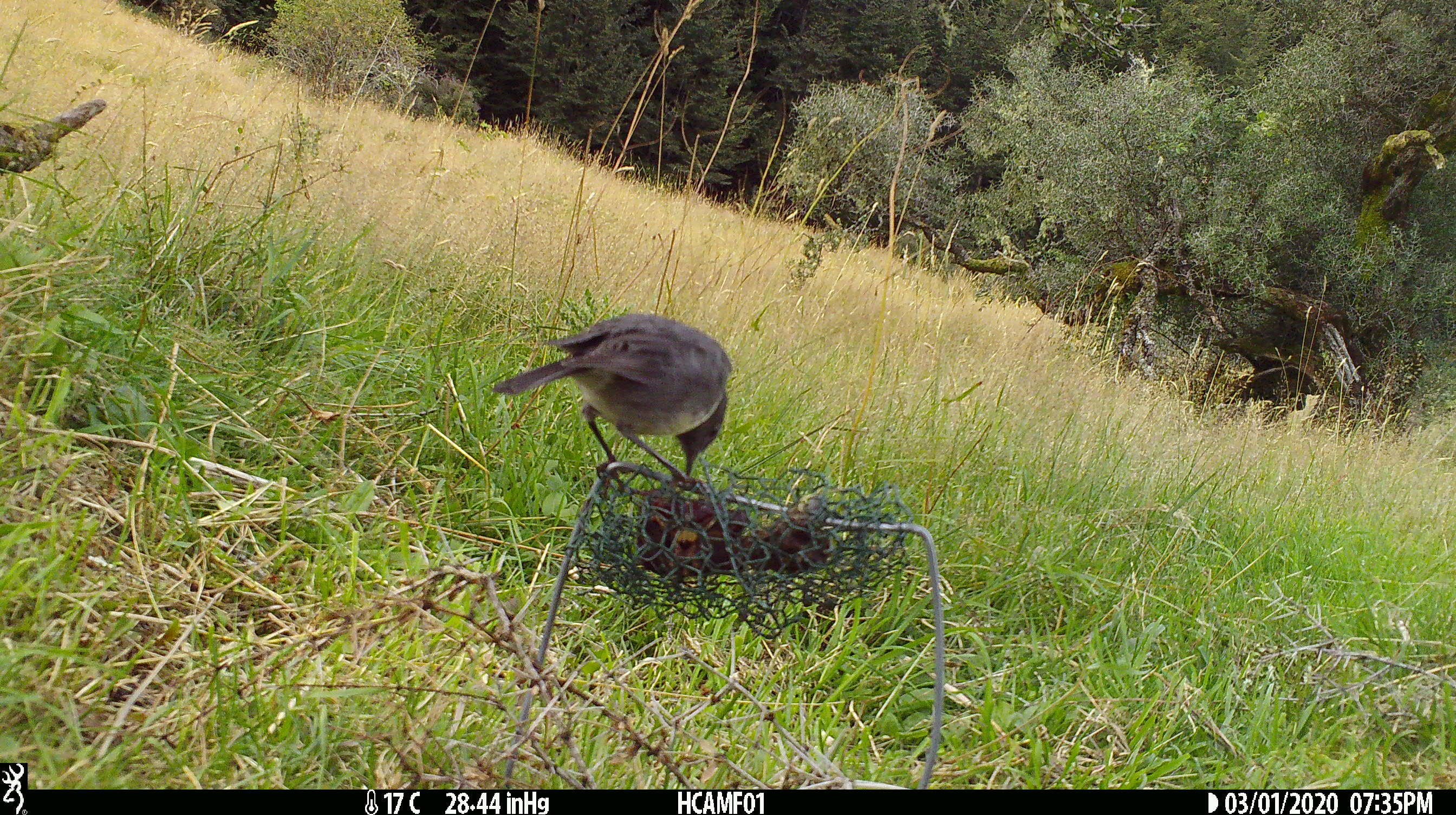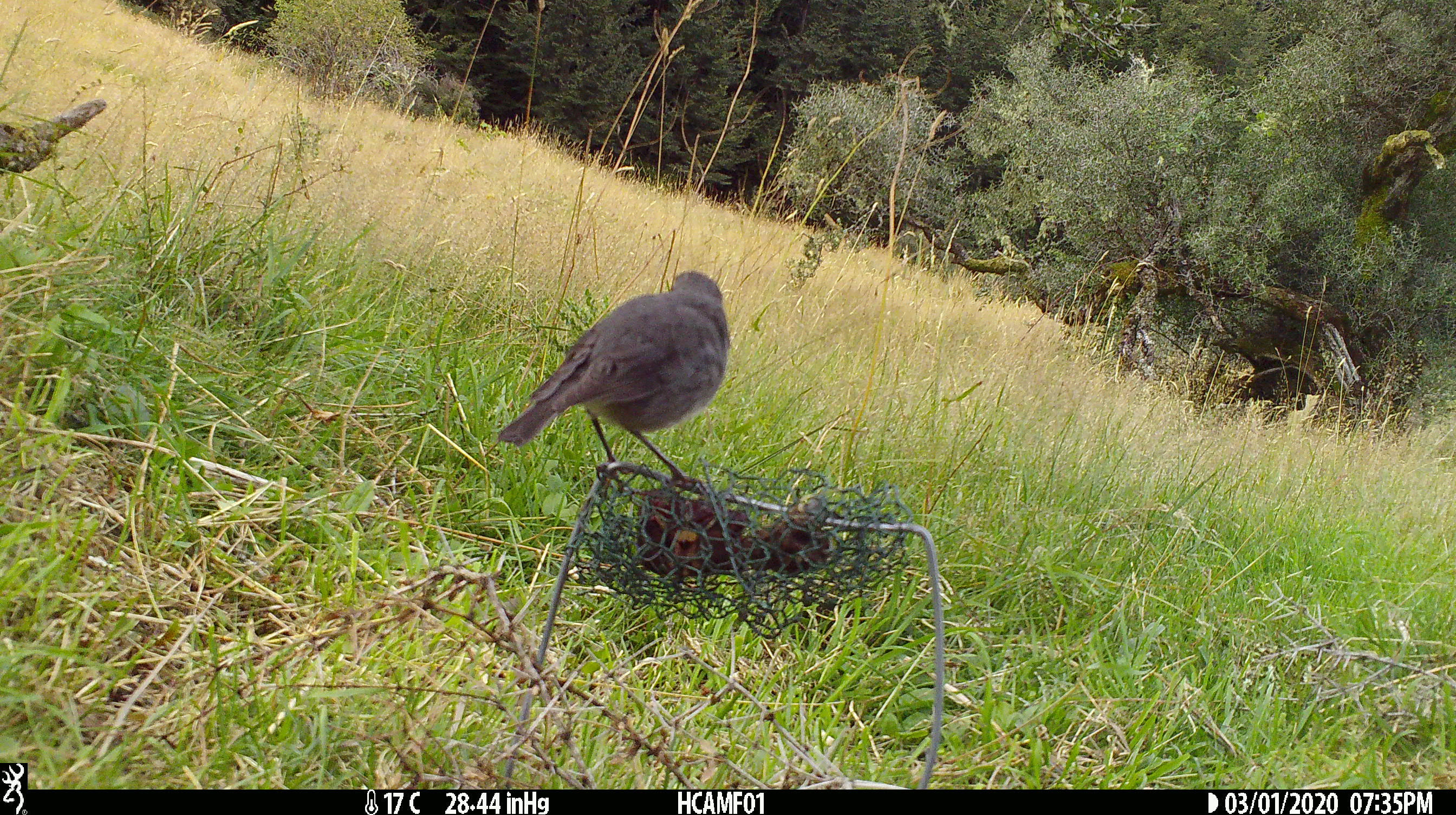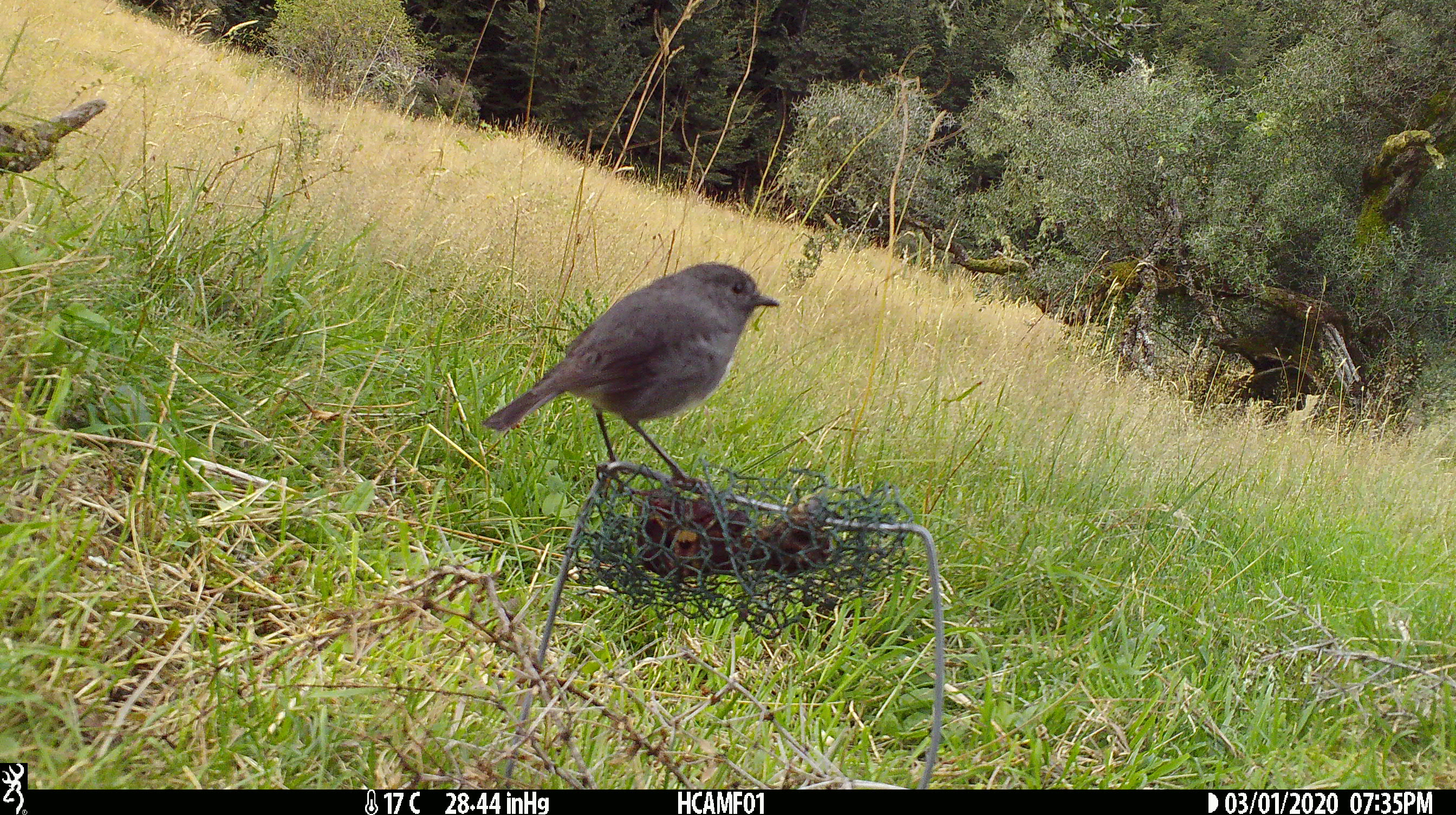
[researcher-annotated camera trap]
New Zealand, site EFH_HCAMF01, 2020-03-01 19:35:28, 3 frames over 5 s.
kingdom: Animalia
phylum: Chordata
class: Aves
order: Passeriformes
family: Petroicidae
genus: Petroica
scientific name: Petroica australis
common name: new zealand robin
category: robin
Robin (new zealand robin) (Petroica australis).